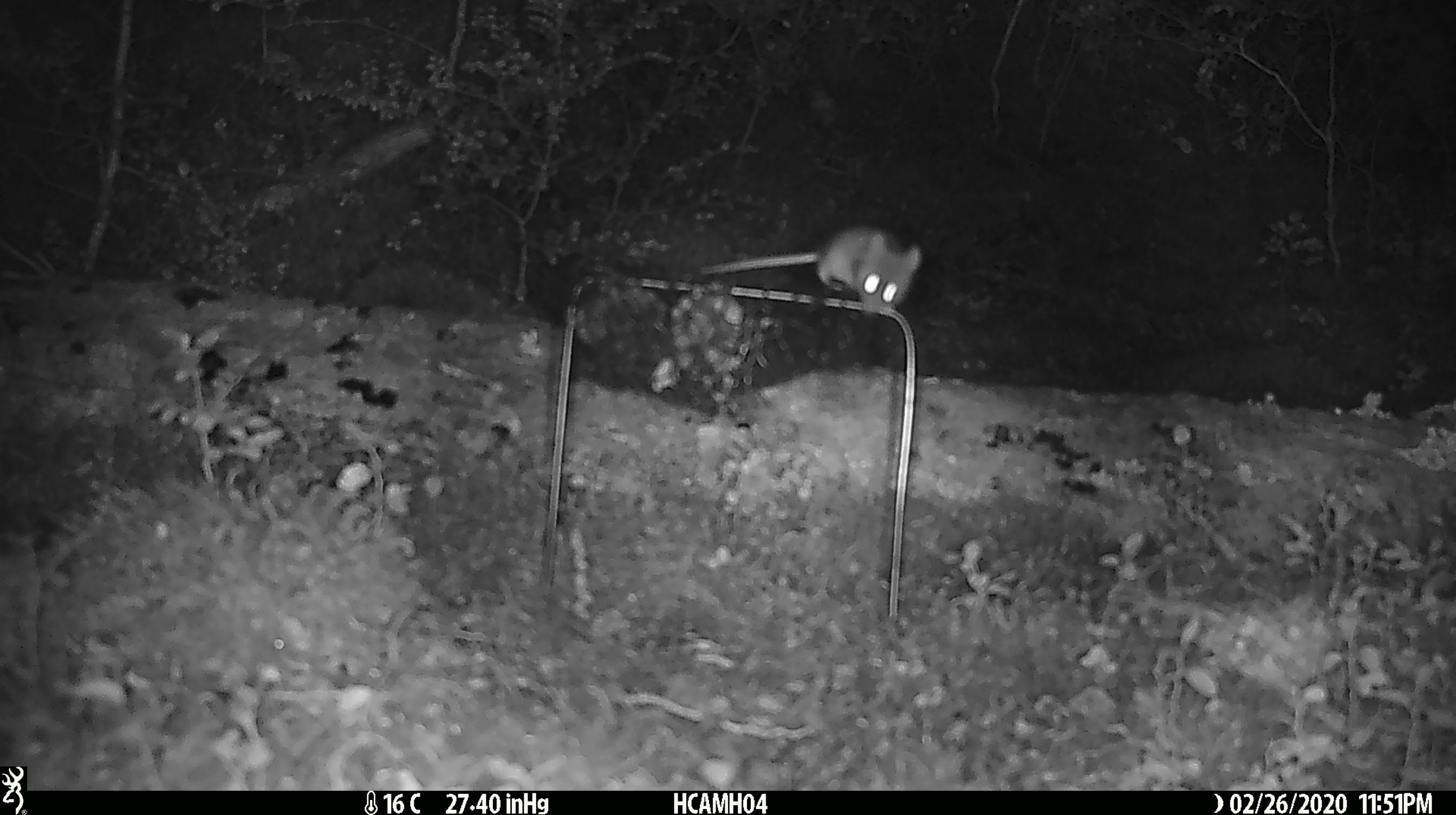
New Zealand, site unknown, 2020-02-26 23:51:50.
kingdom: Animalia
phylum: Chordata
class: Mammalia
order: Rodentia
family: Muridae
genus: Mus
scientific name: Mus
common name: mouse